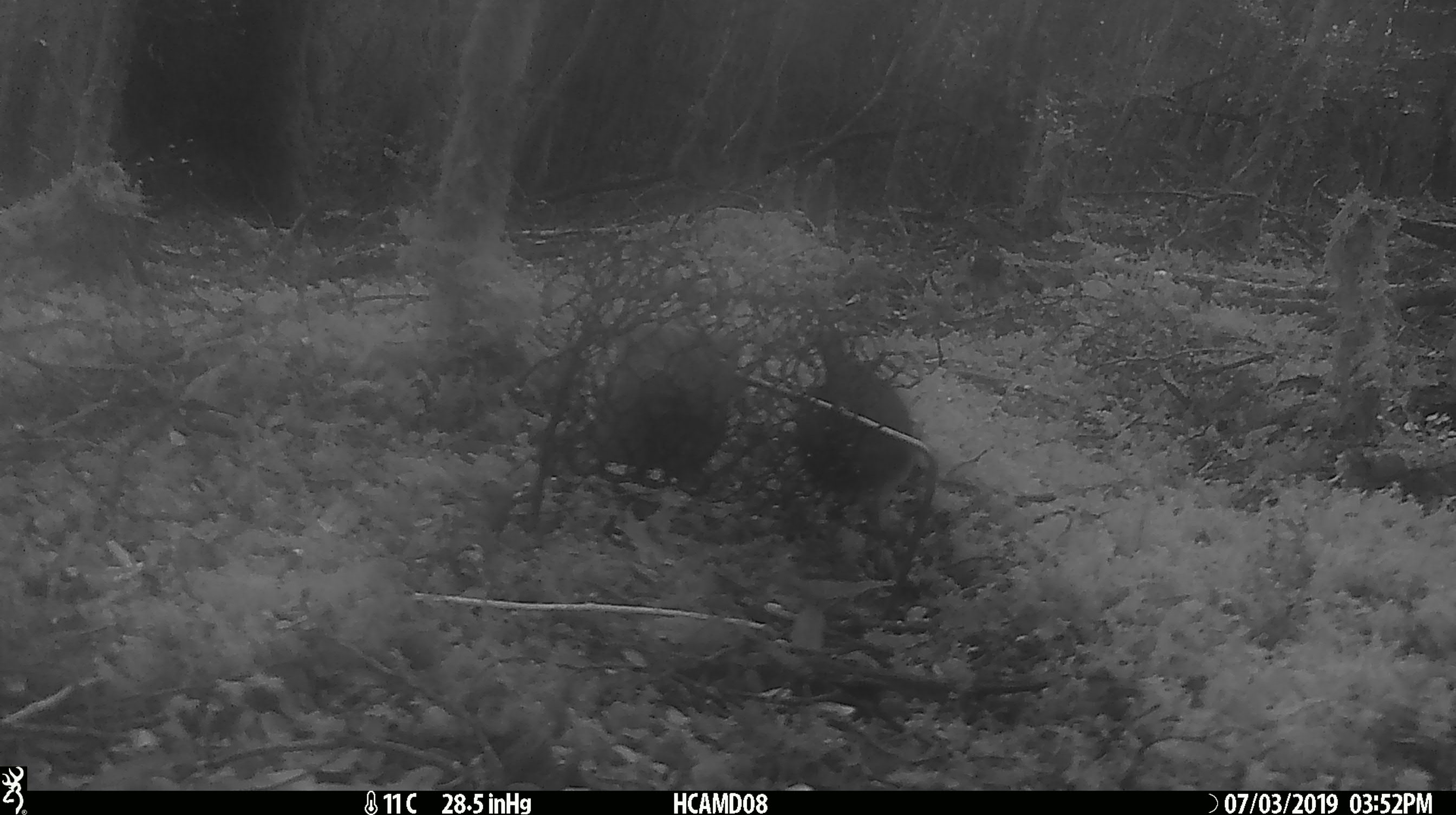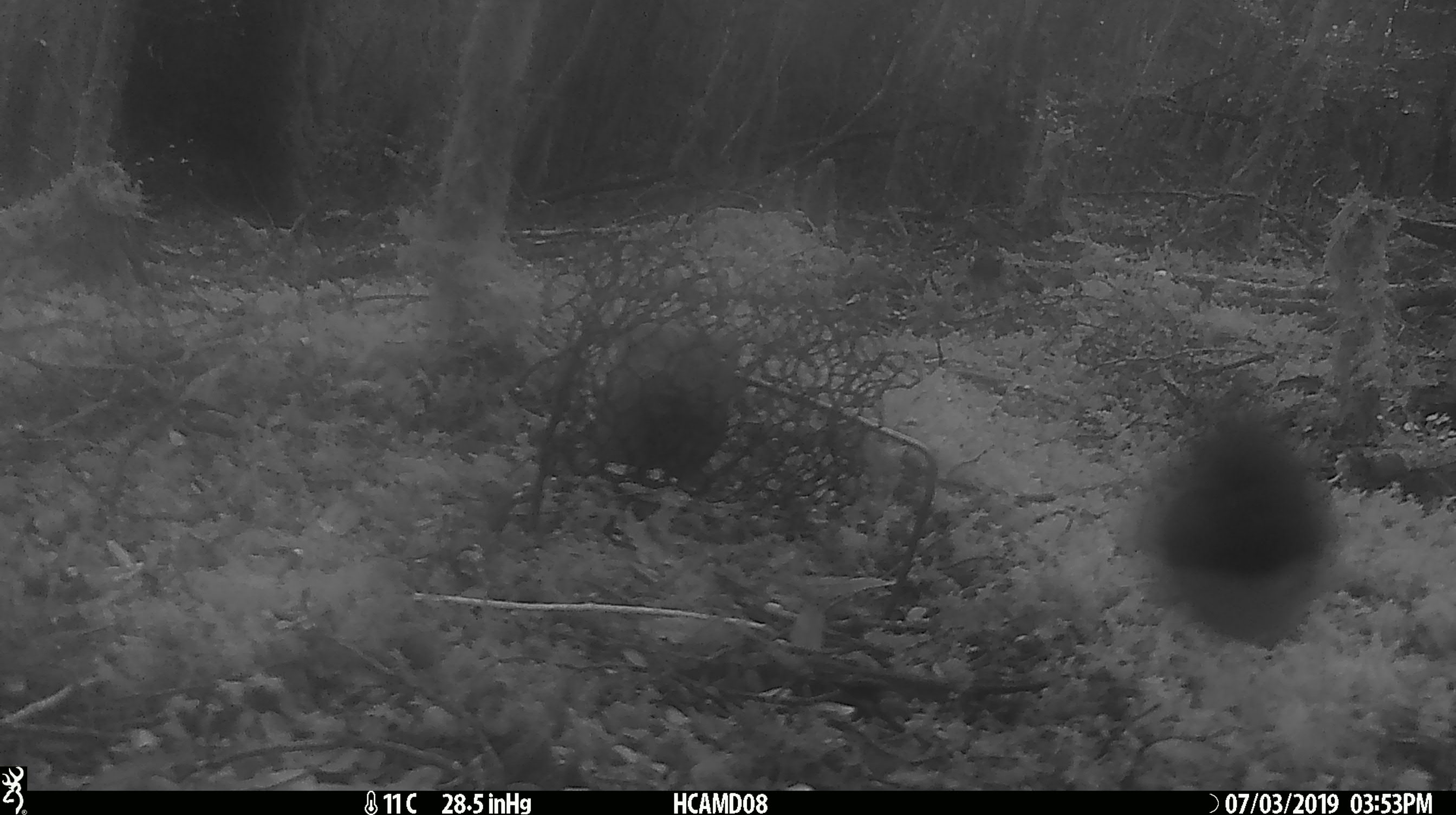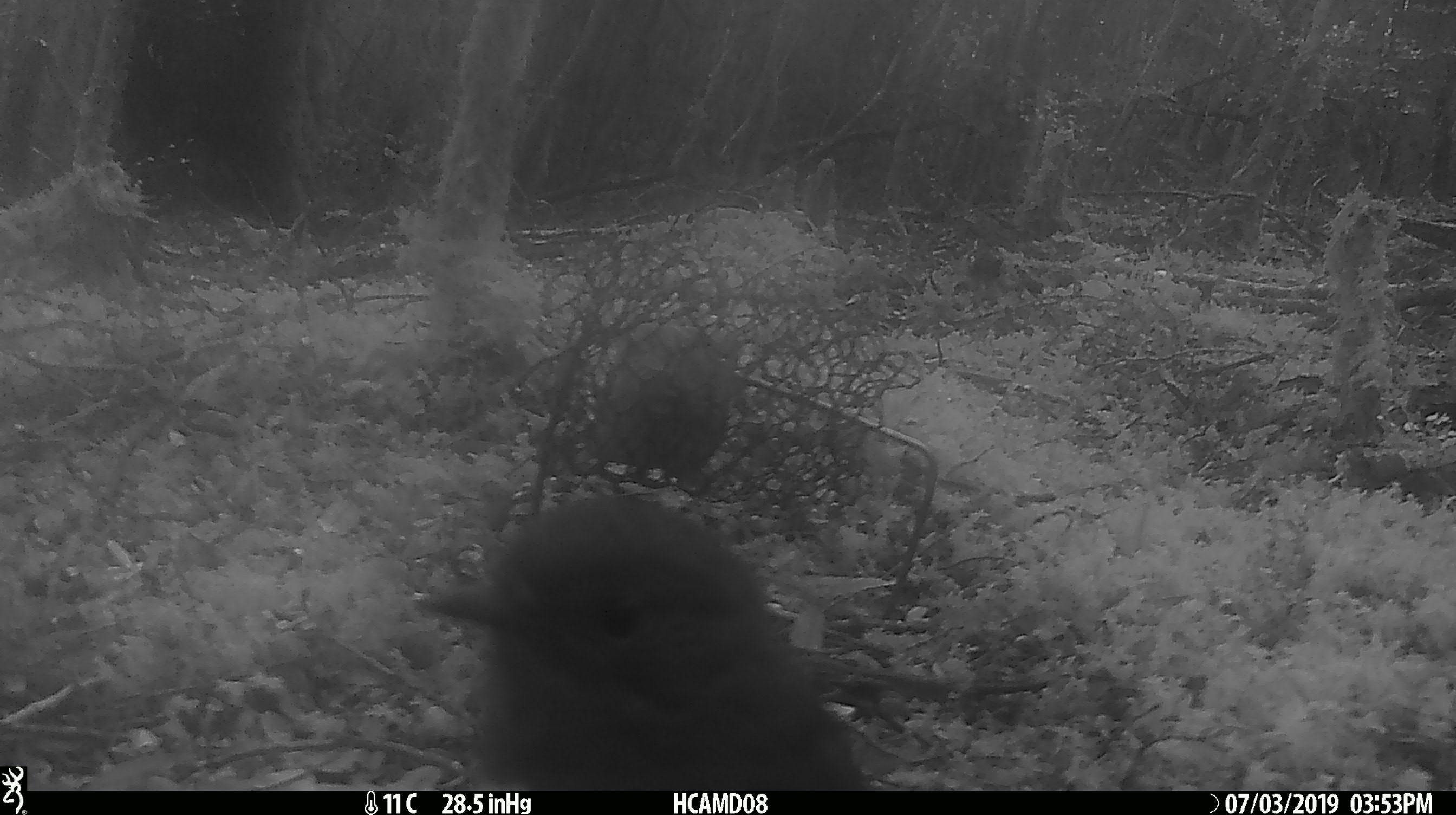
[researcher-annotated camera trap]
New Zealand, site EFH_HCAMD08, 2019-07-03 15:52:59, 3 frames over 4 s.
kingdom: Animalia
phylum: Chordata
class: Aves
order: Passeriformes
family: Petroicidae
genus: Petroica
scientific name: Petroica australis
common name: new zealand robin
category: robin